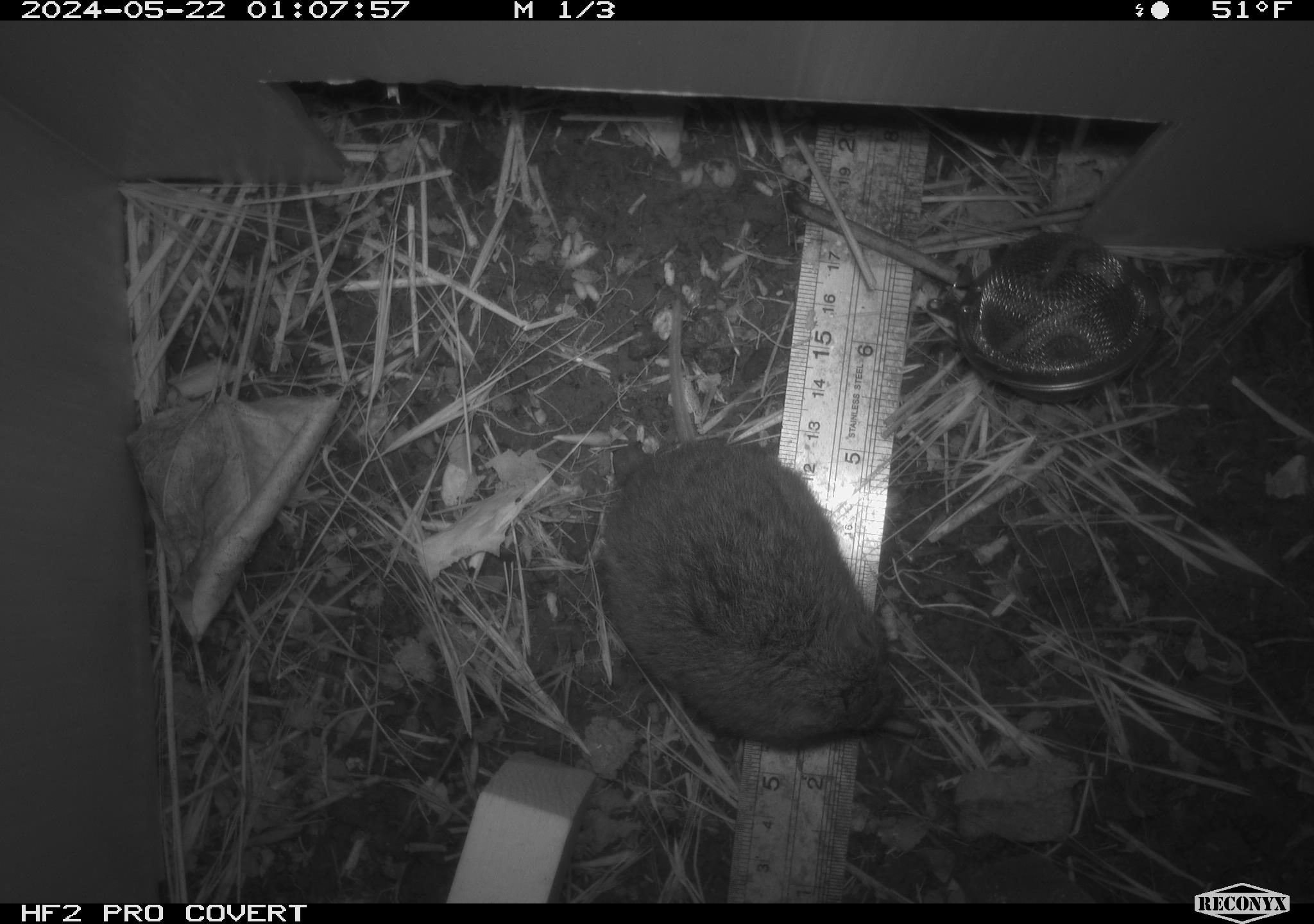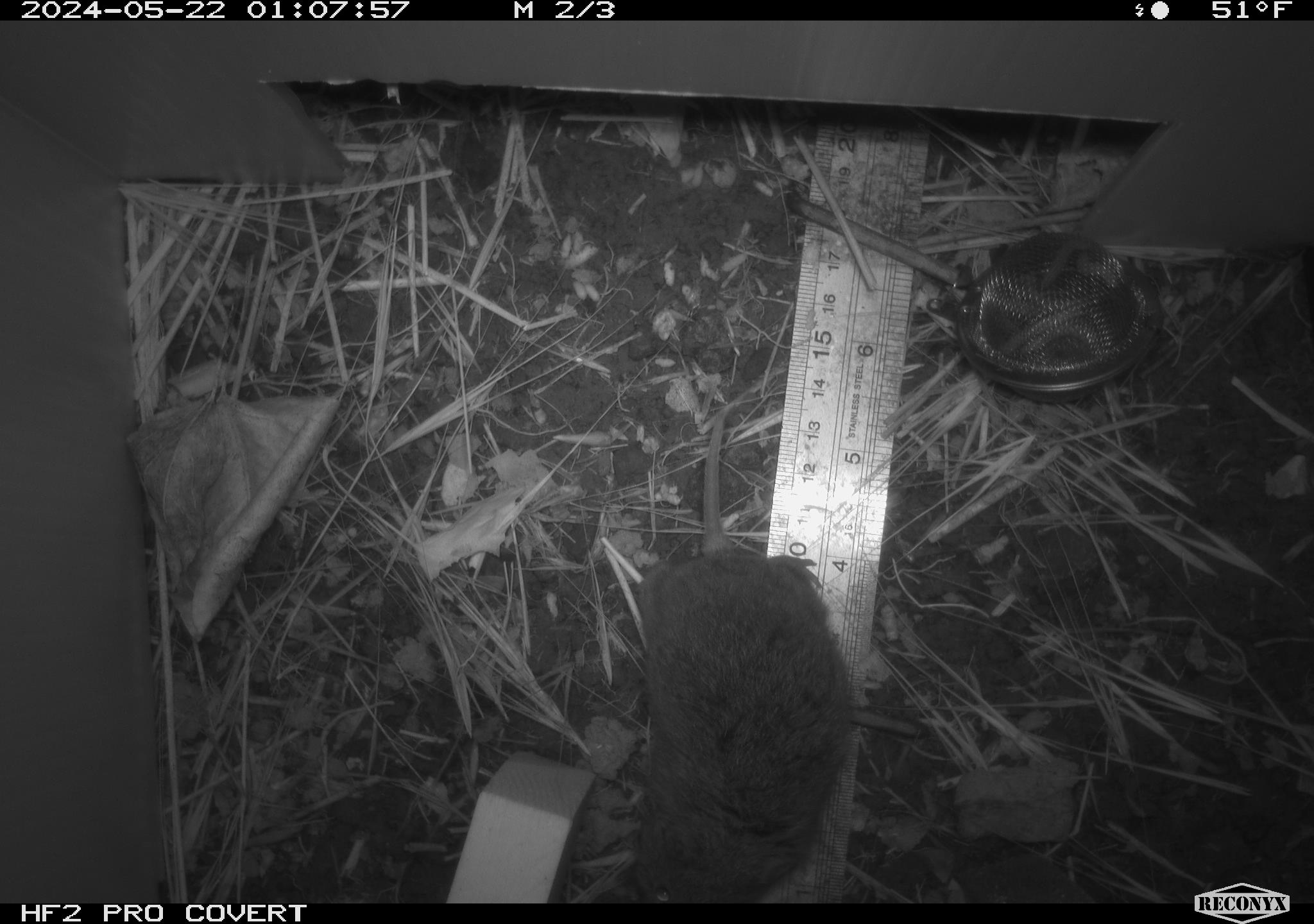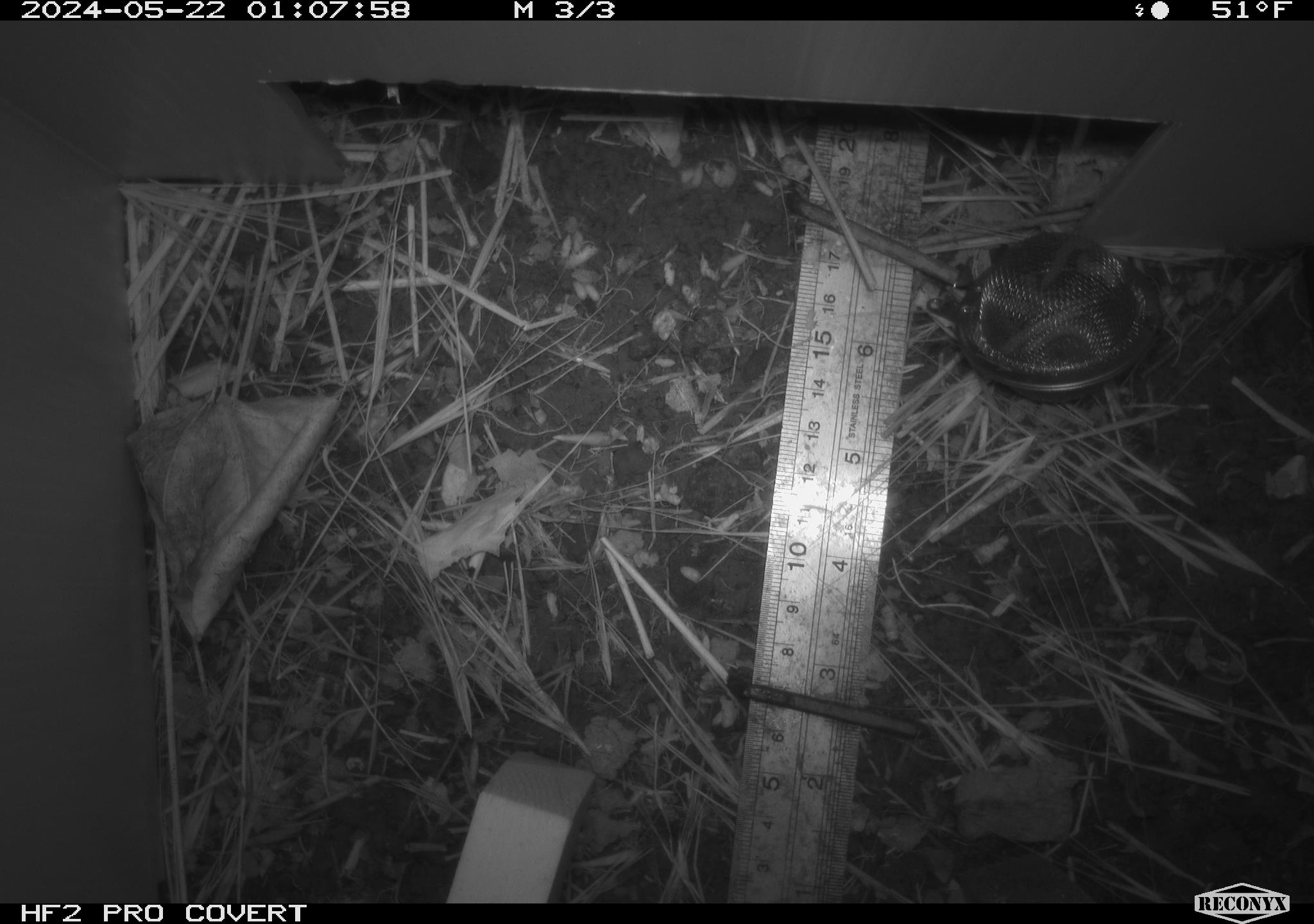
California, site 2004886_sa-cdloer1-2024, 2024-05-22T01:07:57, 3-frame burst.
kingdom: Animalia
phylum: Chordata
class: Mammalia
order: Rodentia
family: Cricetidae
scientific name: Arvicolinae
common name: voles, lemmings, and muskrats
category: arvicolinae subfamily